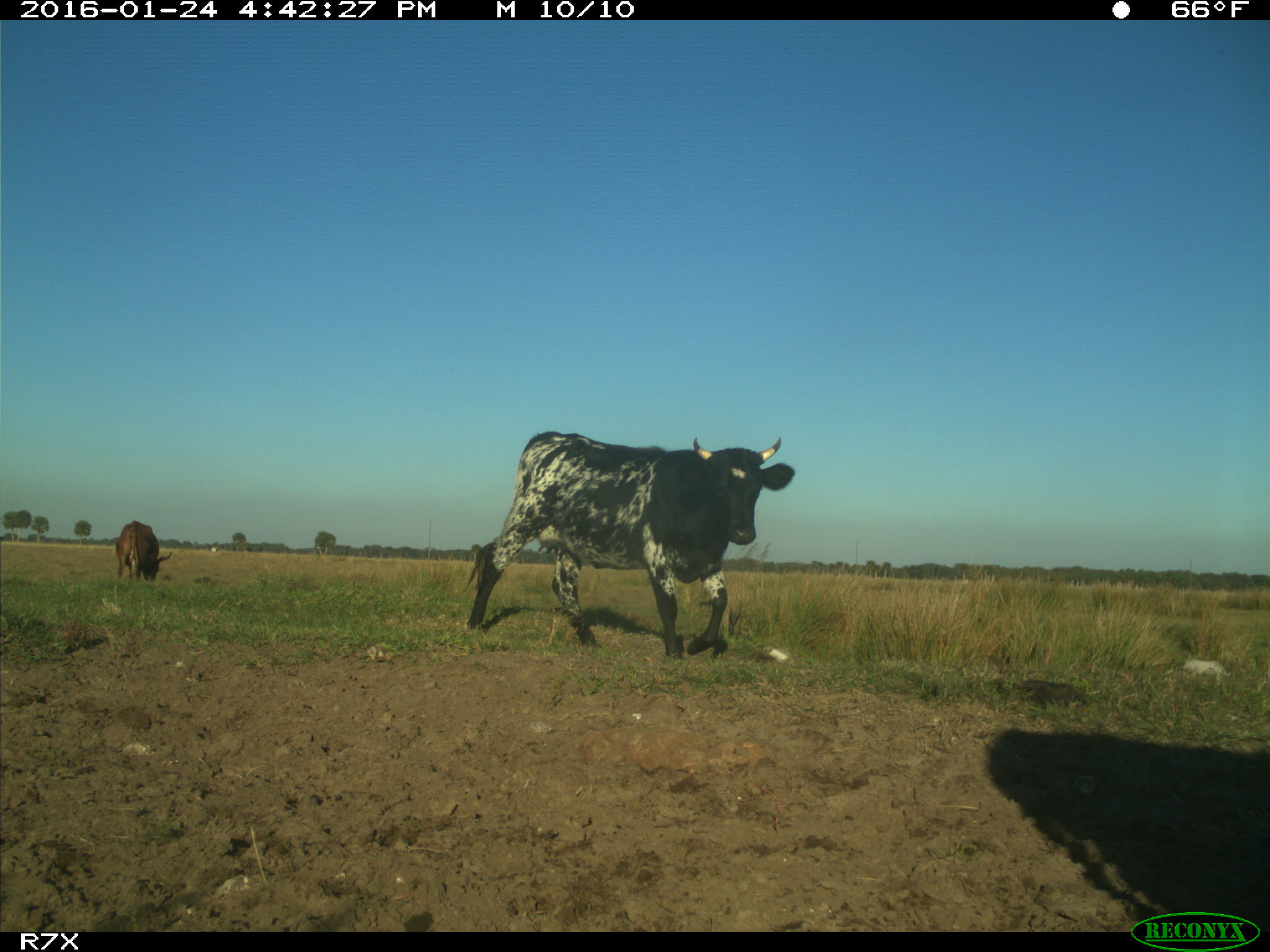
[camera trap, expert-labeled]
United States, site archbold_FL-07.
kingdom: Animalia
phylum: Chordata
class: Mammalia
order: Artiodactyla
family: Bovidae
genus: Bos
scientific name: Bos taurus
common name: domestic cow